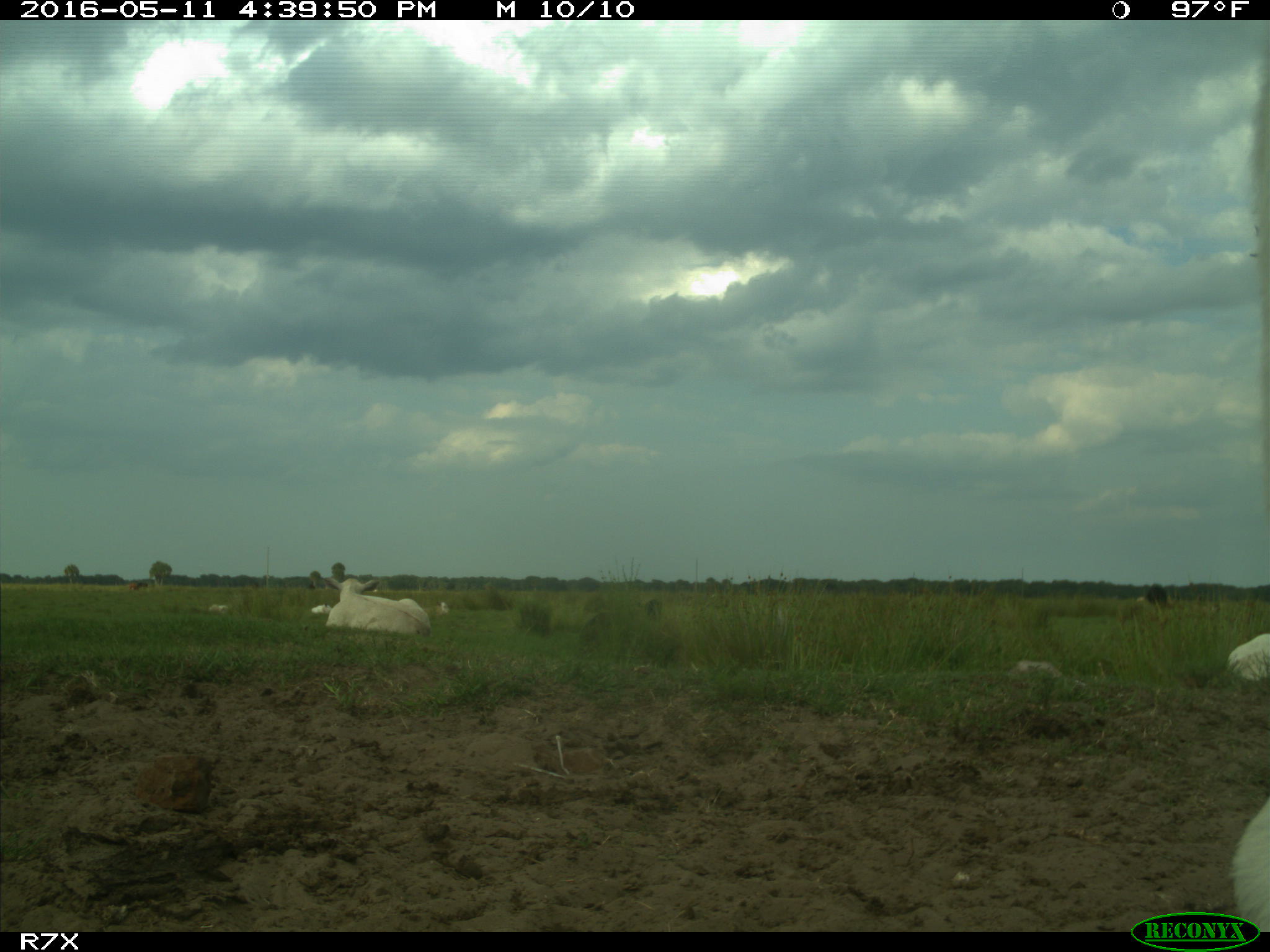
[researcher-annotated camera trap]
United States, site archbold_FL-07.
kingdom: Animalia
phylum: Chordata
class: Mammalia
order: Artiodactyla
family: Bovidae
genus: Bos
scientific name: Bos taurus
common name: domestic cow